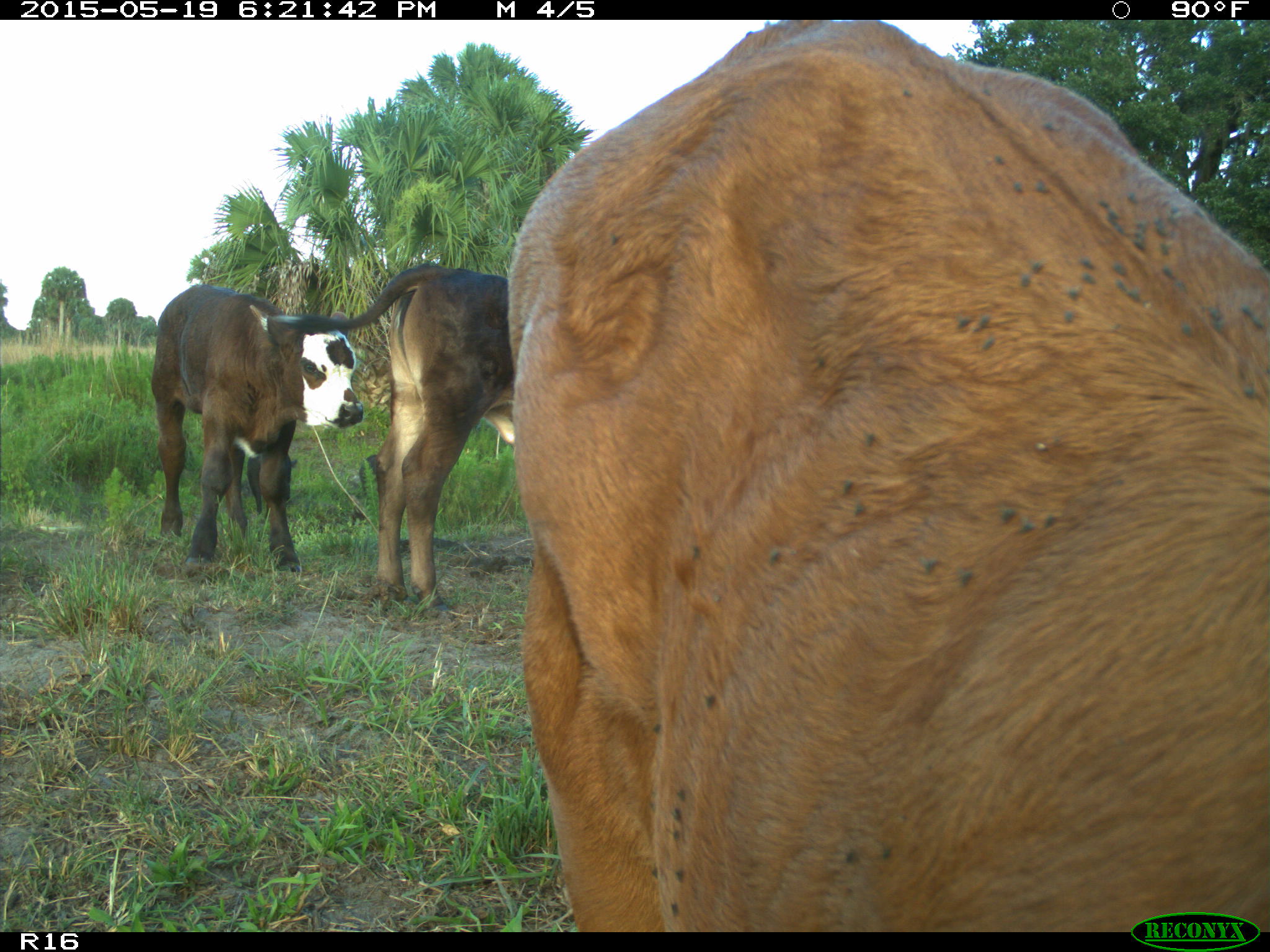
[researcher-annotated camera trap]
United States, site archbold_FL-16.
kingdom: Animalia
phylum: Chordata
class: Mammalia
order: Artiodactyla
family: Bovidae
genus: Bos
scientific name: Bos taurus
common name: domestic cow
Bos taurus (domestic cow).